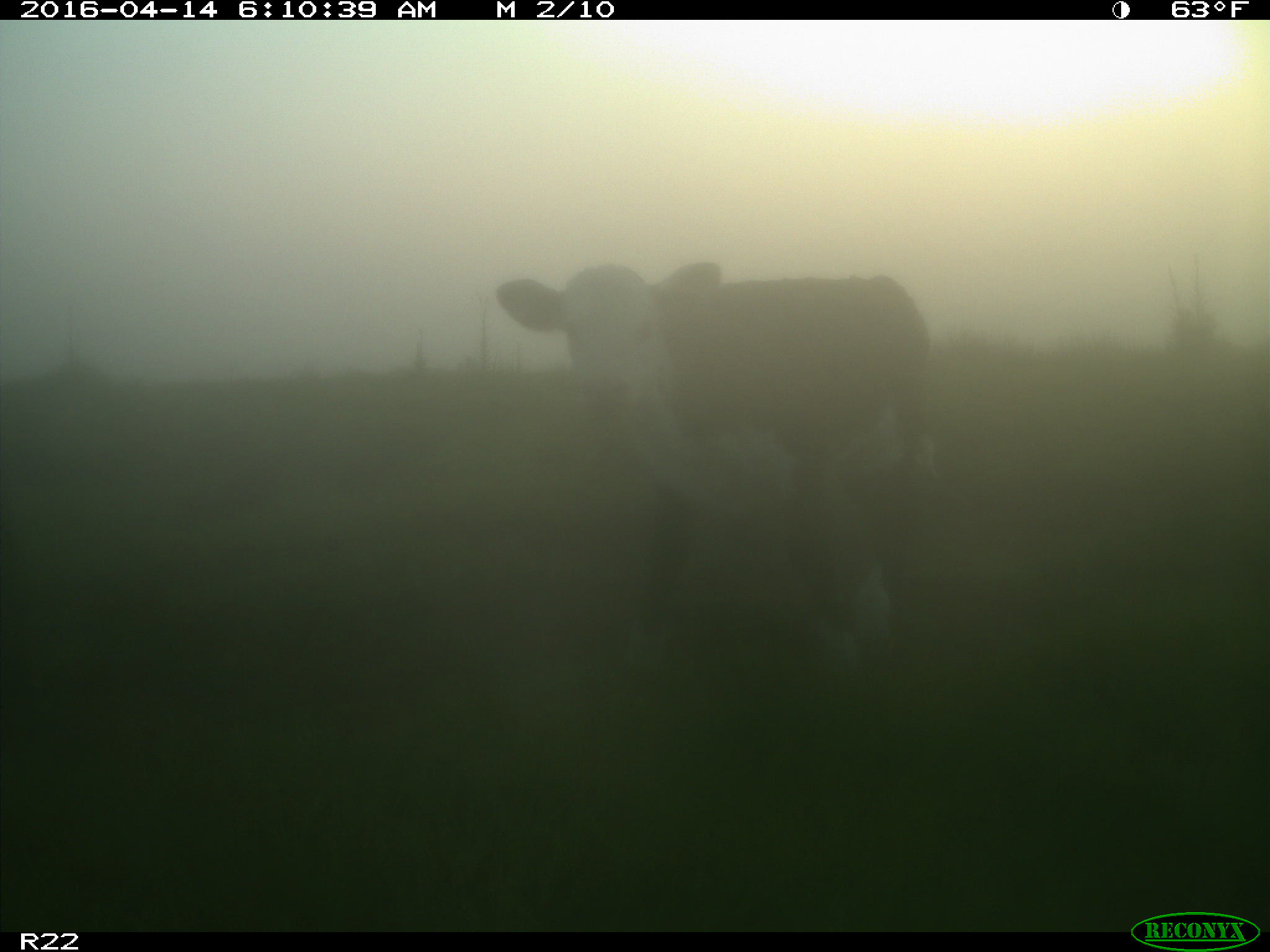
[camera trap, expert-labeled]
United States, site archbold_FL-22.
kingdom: Animalia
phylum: Chordata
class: Mammalia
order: Artiodactyla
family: Bovidae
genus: Bos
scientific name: Bos taurus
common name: domestic cow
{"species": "Bos taurus (domestic cow)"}